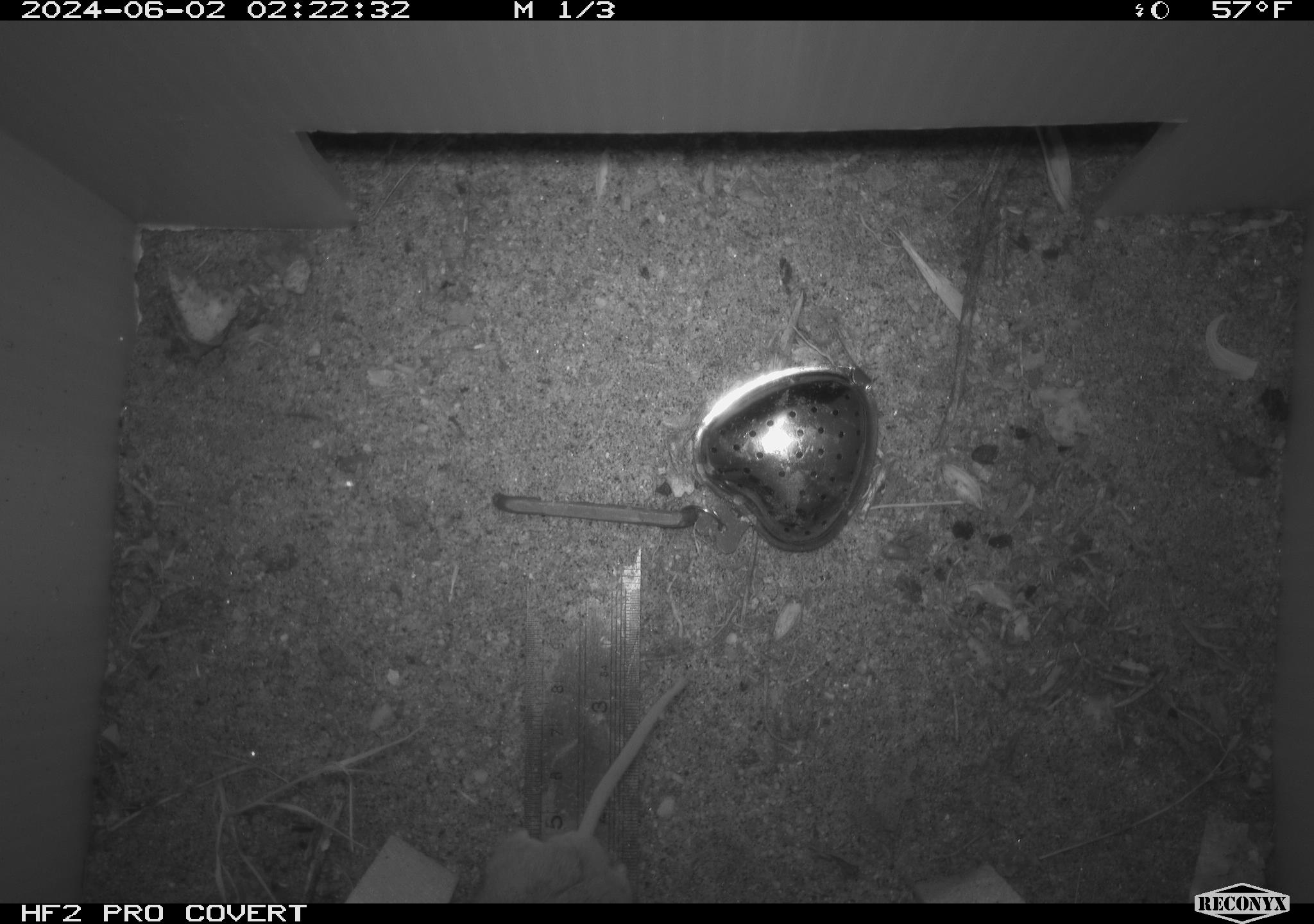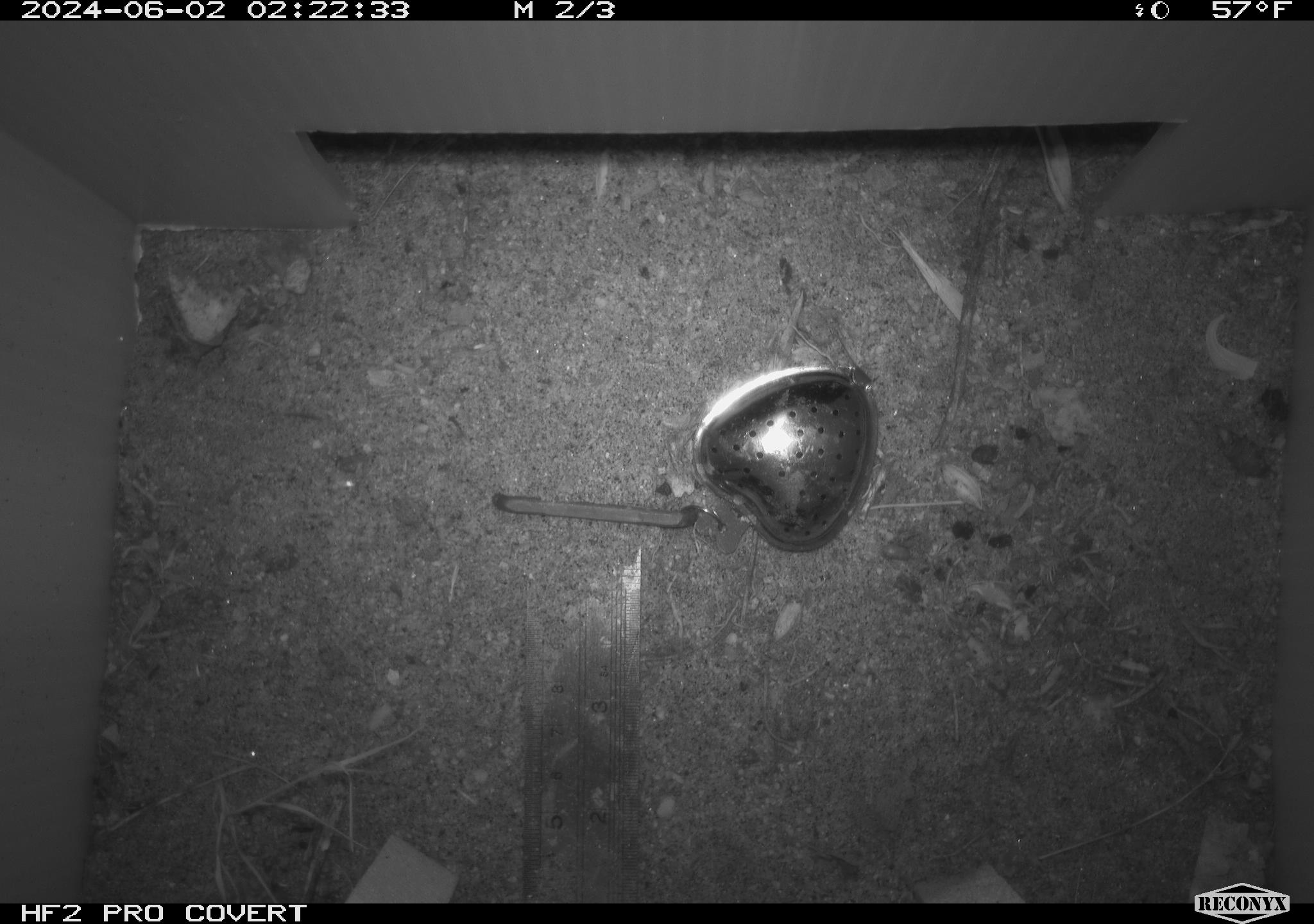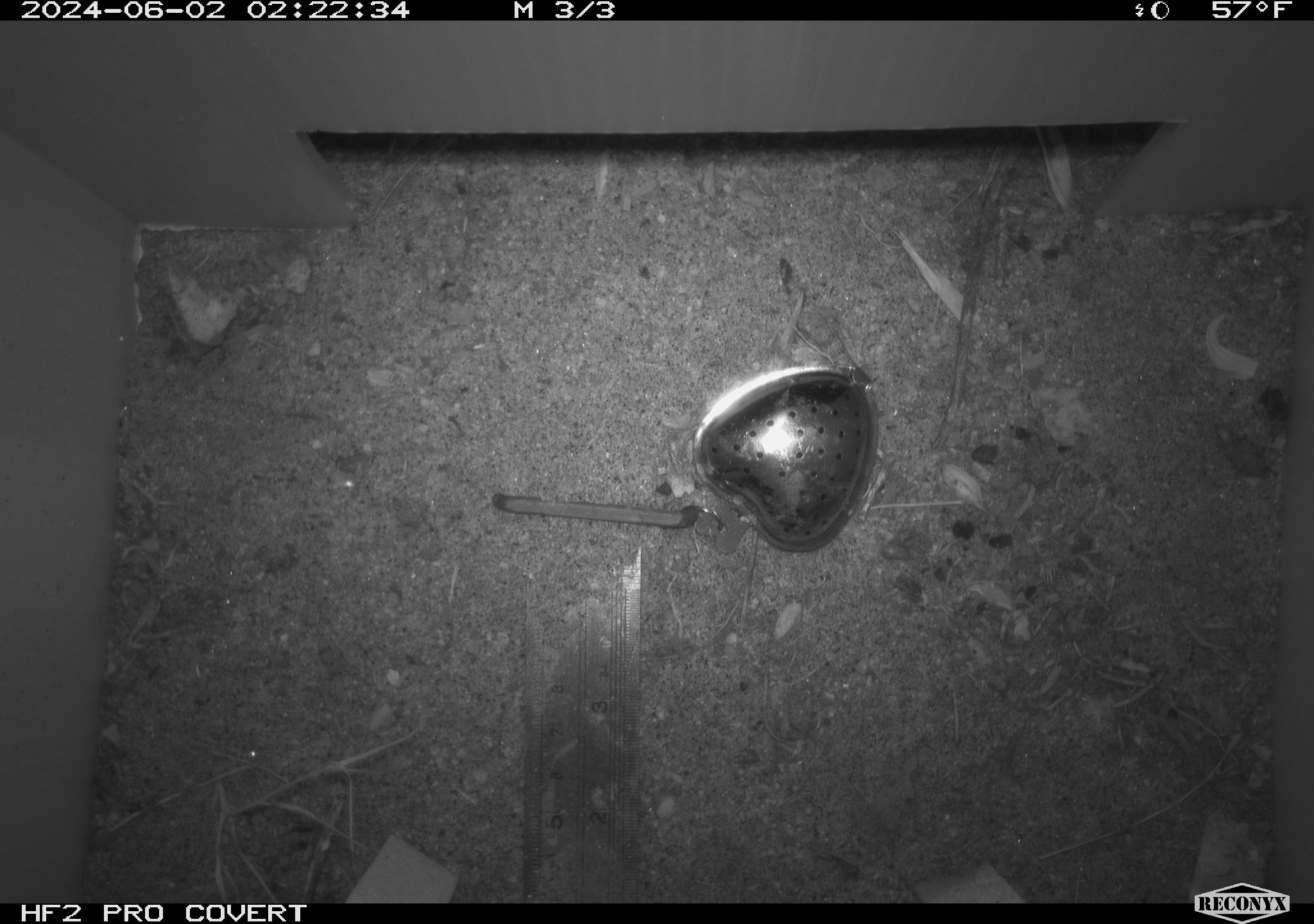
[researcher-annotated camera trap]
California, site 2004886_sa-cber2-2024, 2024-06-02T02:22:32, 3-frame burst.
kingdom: Animalia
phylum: Chordata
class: Mammalia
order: Rodentia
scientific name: Rodentia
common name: mouse species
Mouse species (Rodentia).